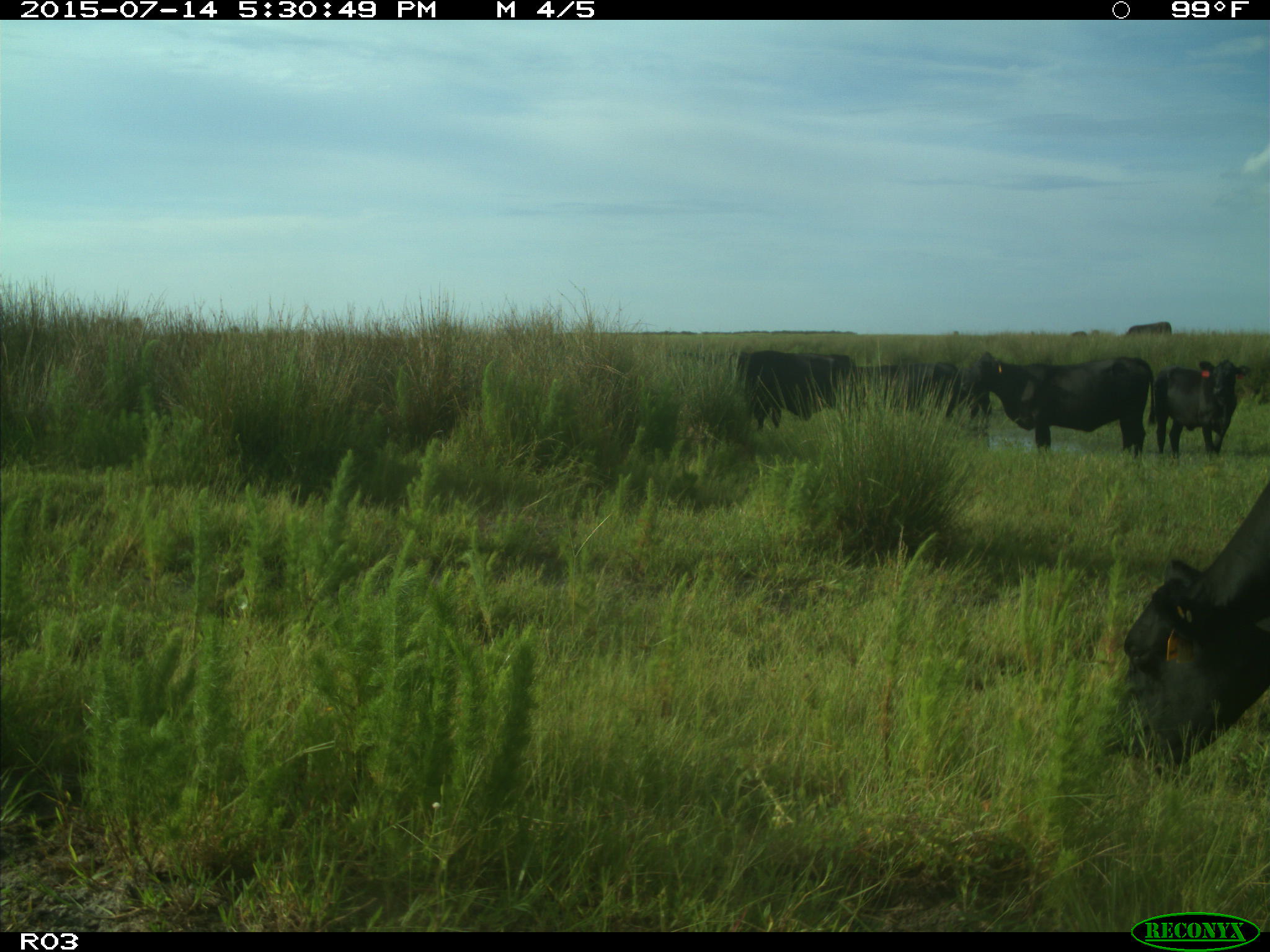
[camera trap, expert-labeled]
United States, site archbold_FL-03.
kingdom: Animalia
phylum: Chordata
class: Mammalia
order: Artiodactyla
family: Bovidae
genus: Bos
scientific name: Bos taurus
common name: domestic cow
Bos taurus (domestic cow).